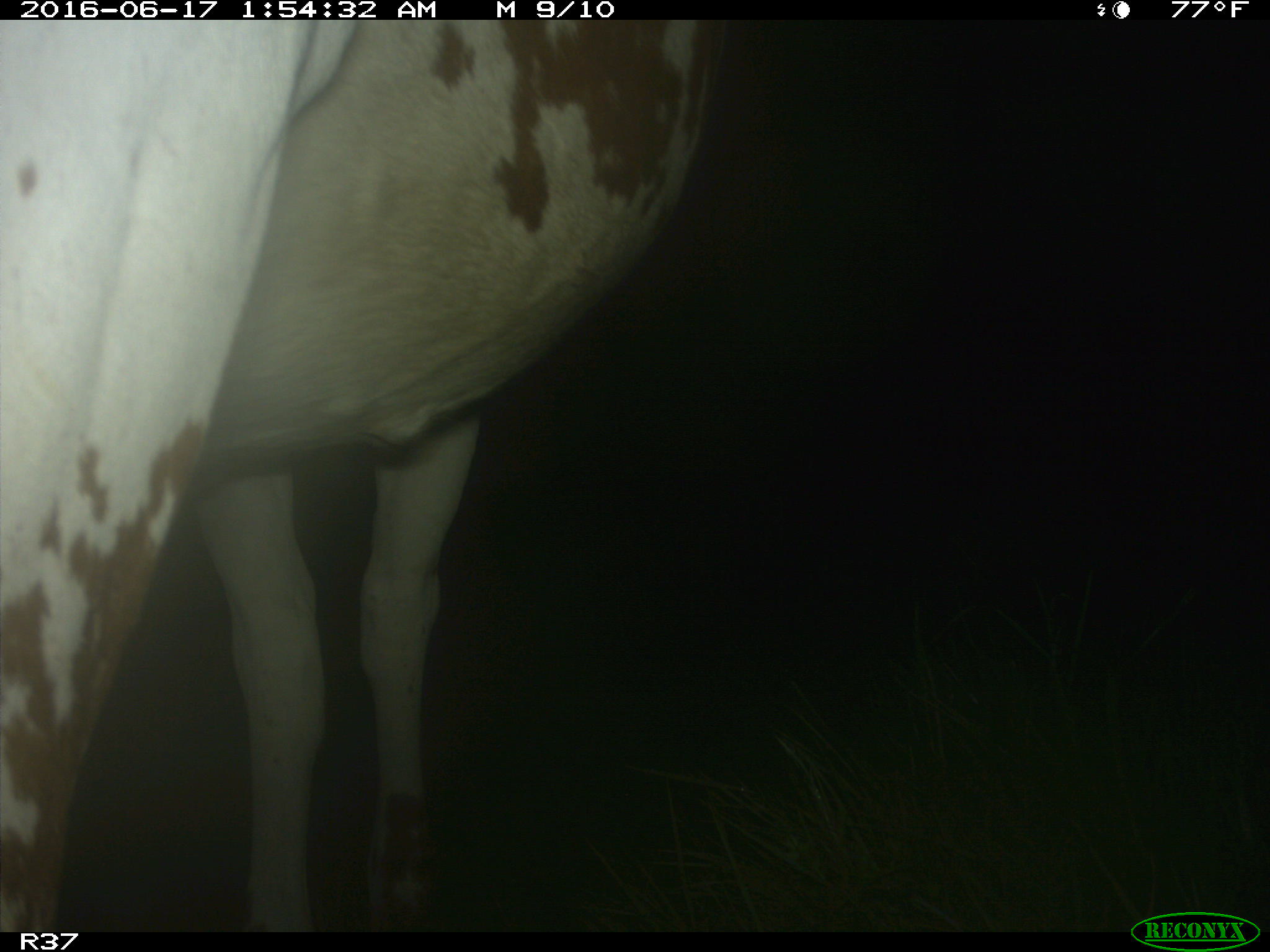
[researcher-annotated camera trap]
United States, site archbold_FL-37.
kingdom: Animalia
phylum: Chordata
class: Mammalia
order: Artiodactyla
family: Bovidae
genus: Bos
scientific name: Bos taurus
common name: domestic cow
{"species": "Bos taurus (domestic cow)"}